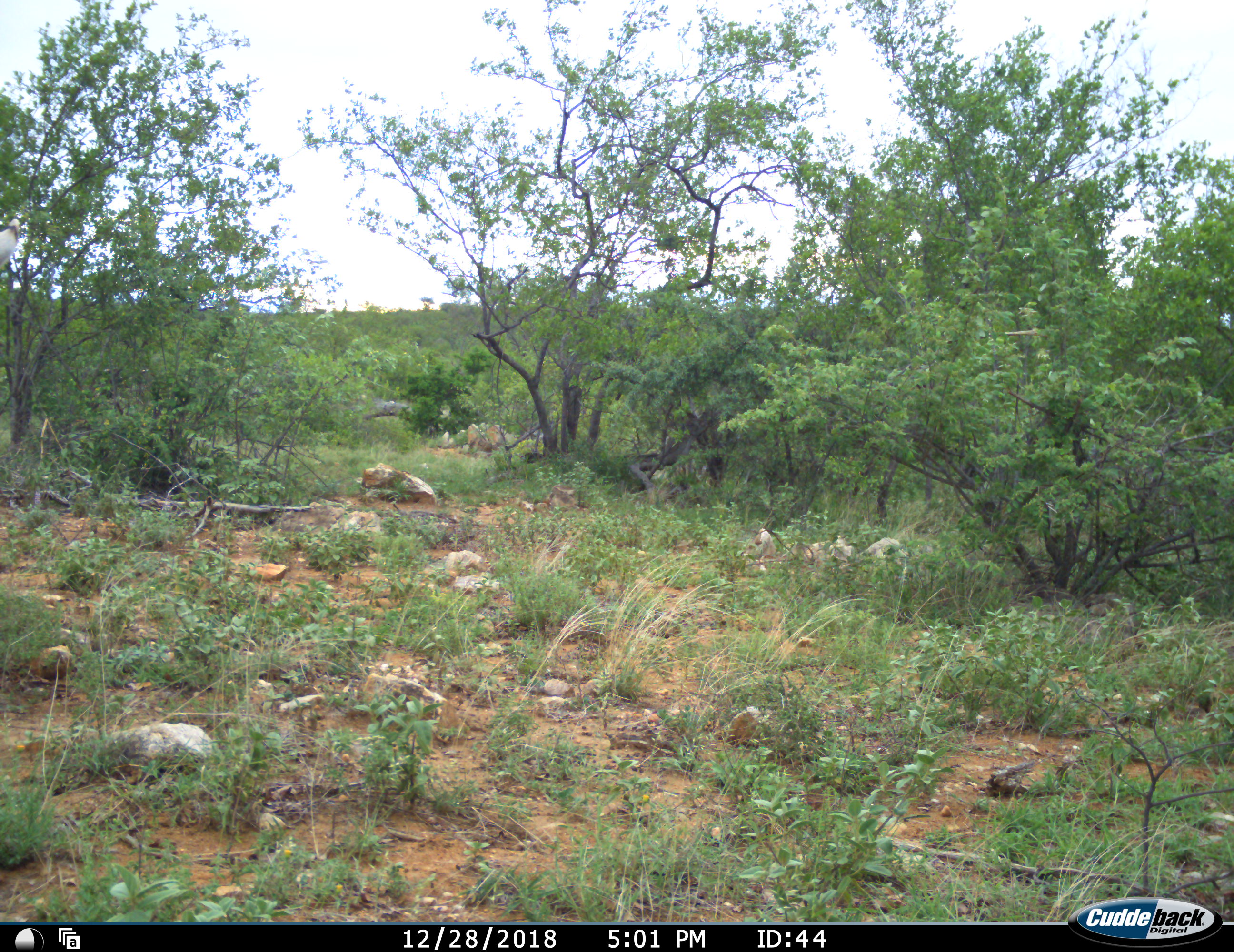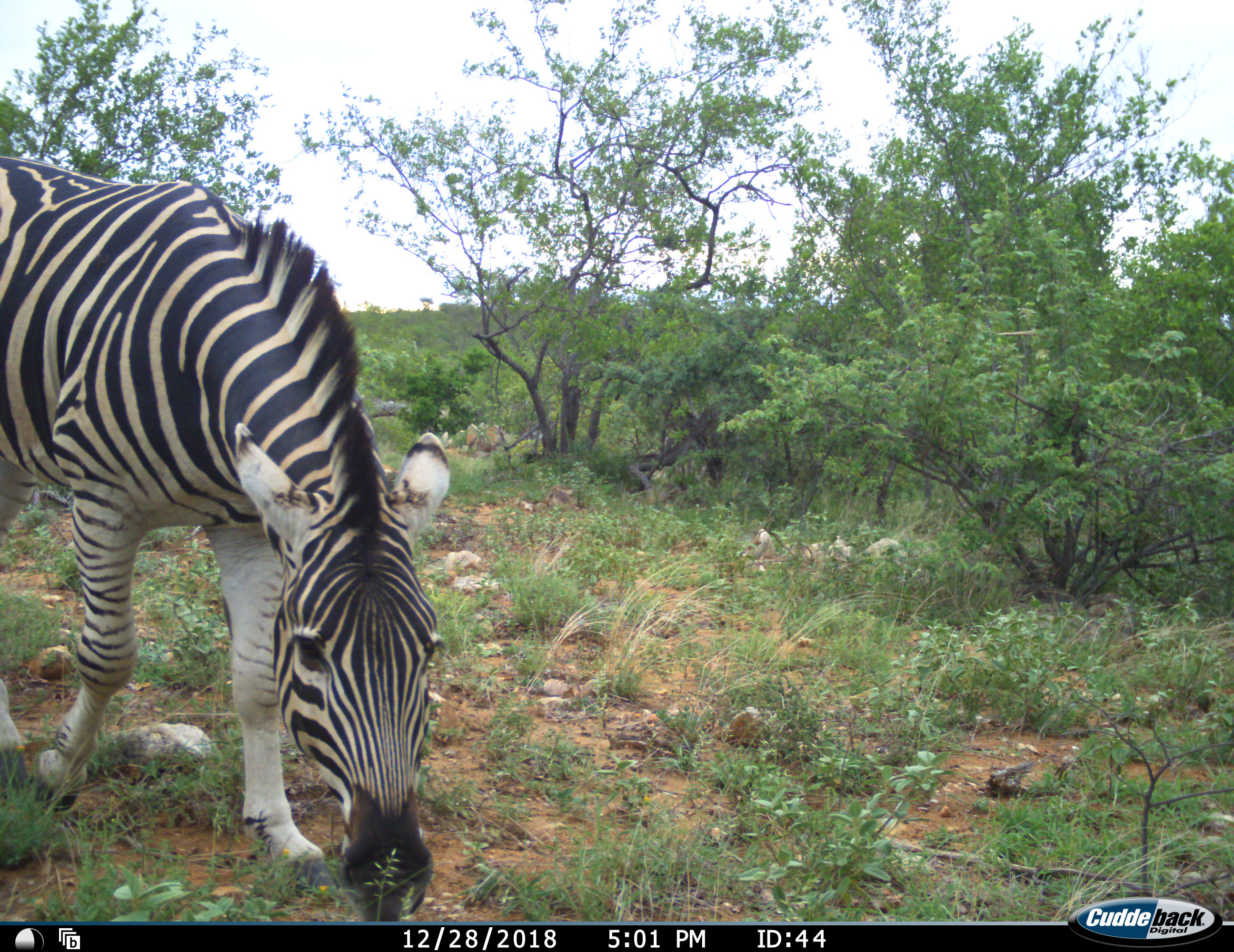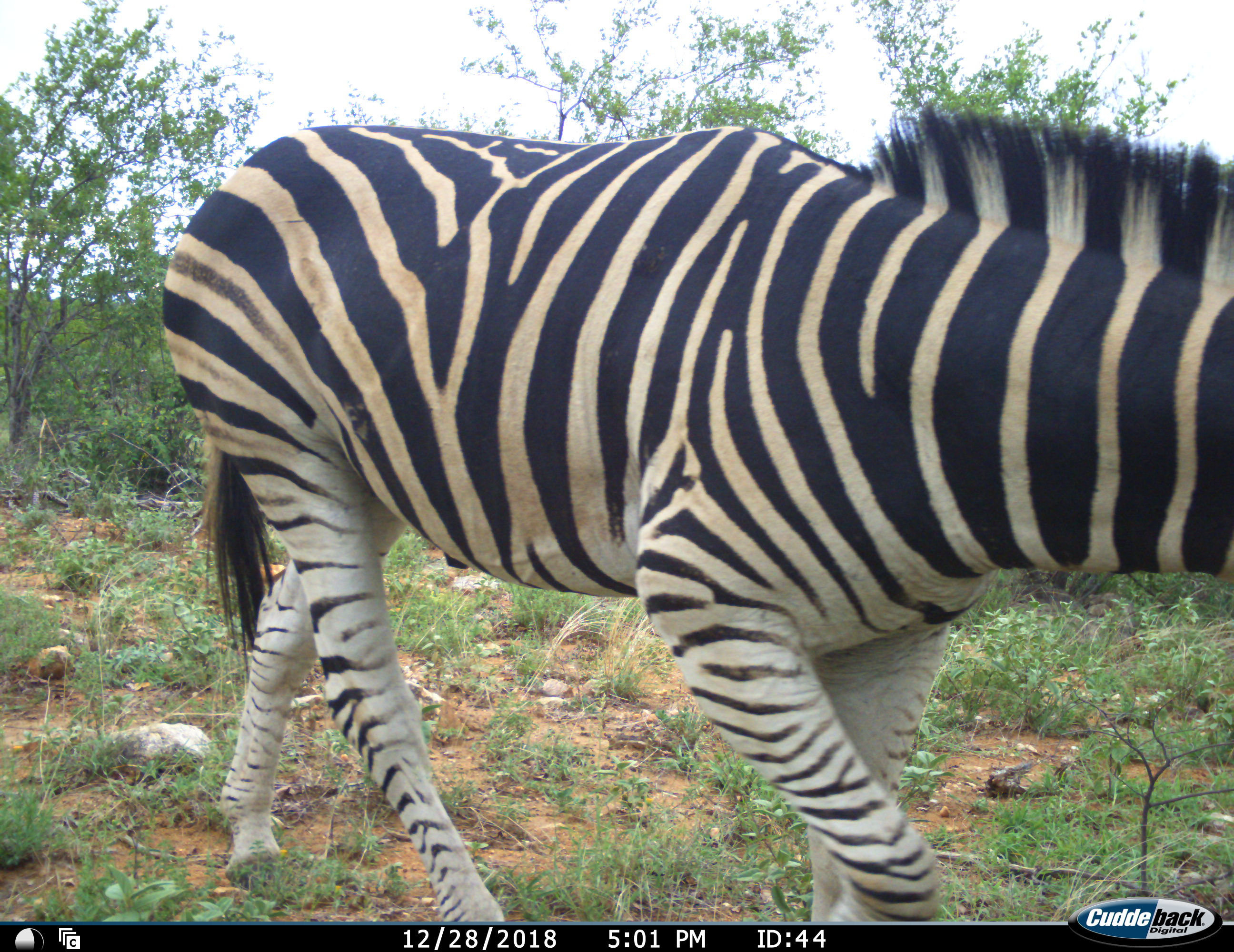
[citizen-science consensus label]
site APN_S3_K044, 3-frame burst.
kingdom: Animalia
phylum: Chordata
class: Mammalia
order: Perissodactyla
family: Equidae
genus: Equus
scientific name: Equus quagga burchellii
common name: burchell's zebra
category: zebraburchells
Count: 1.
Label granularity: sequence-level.